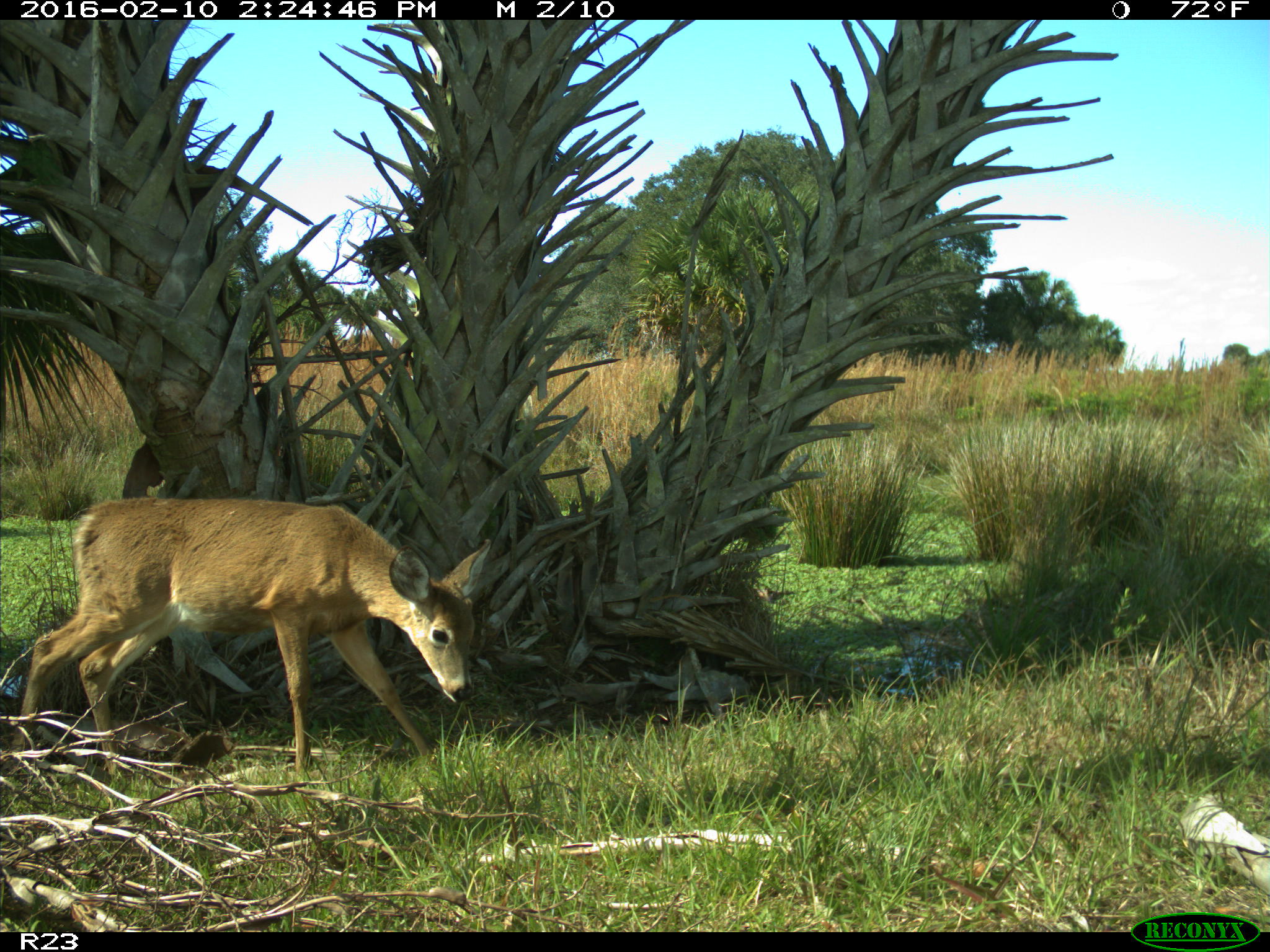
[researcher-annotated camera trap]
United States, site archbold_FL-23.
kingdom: Animalia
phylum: Chordata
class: Mammalia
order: Artiodactyla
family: Cervidae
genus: Odocoileus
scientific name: Odocoileus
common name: deer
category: unidentified deer